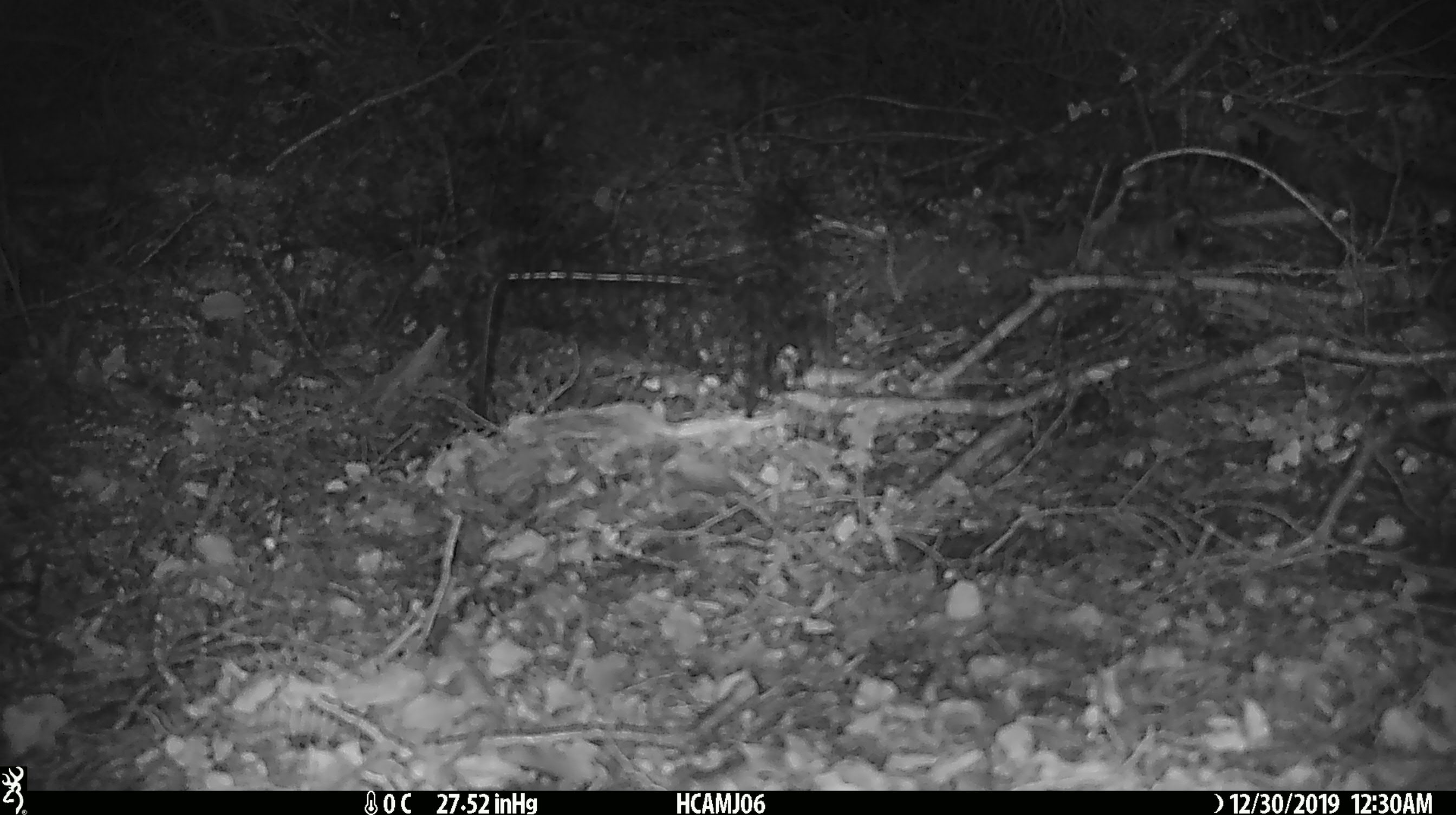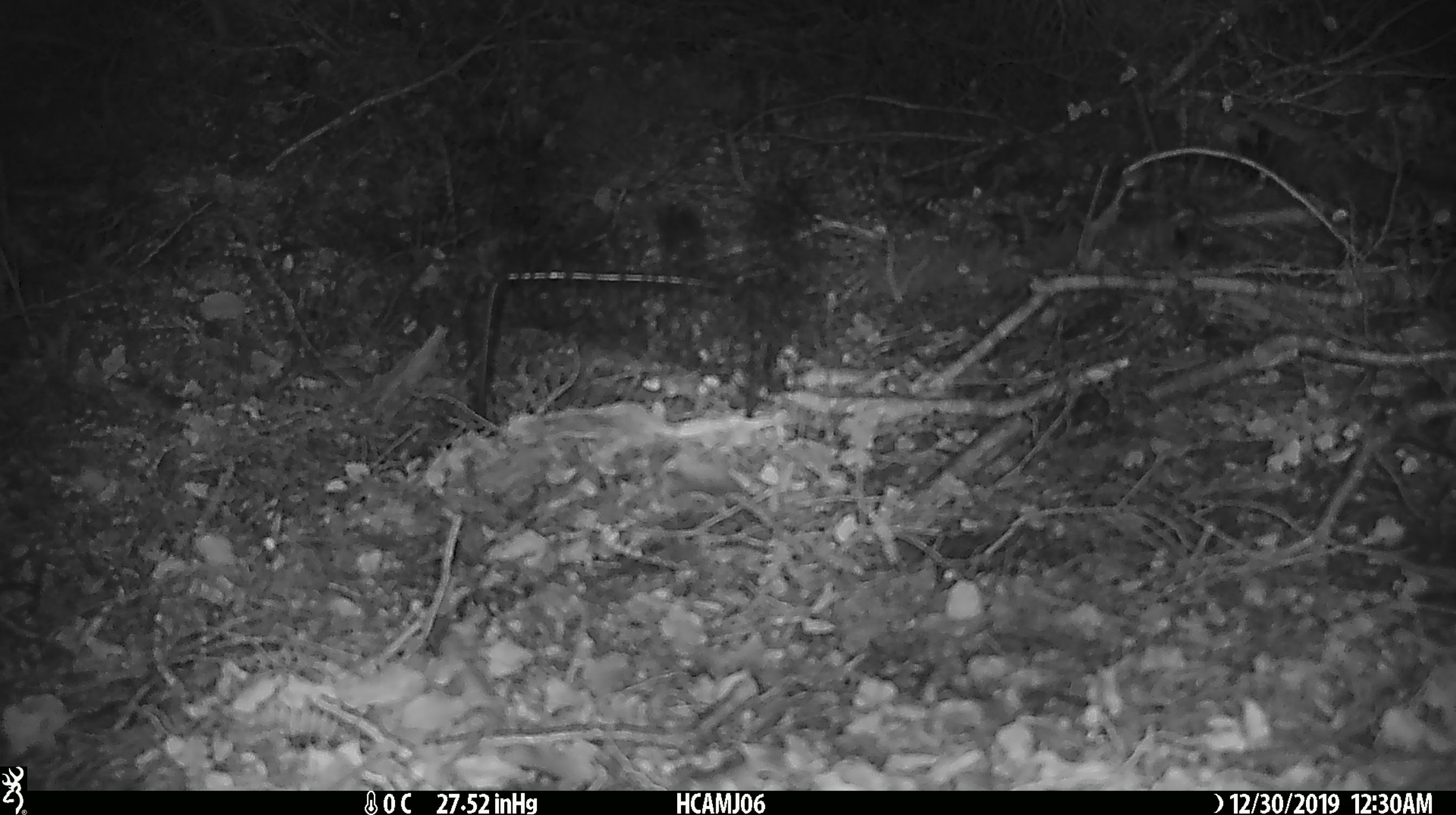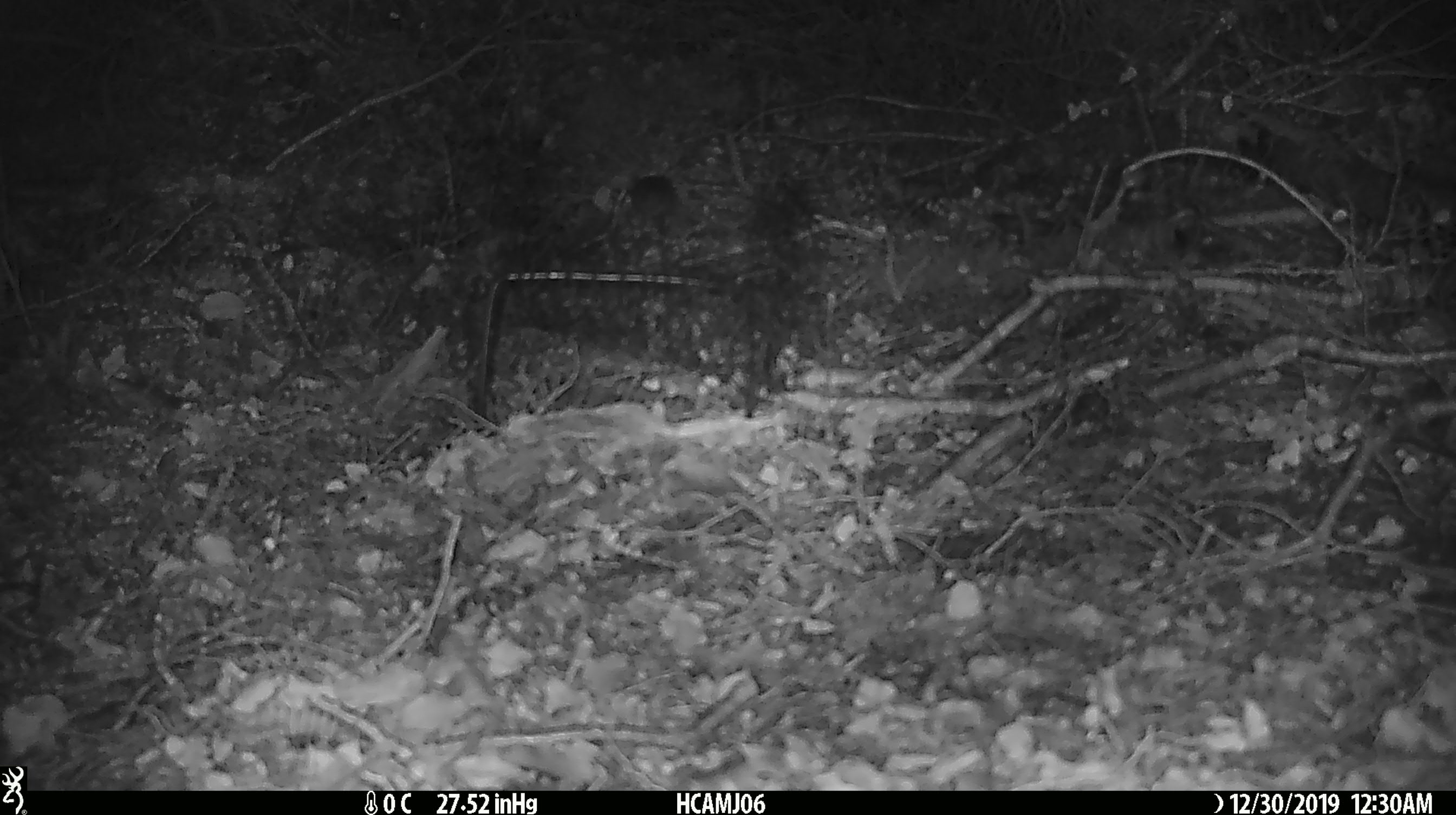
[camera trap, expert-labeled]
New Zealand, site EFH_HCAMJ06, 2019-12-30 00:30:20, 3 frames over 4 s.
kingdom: Animalia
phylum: Chordata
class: Mammalia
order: Rodentia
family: Muridae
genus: Mus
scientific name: Mus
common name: mouse